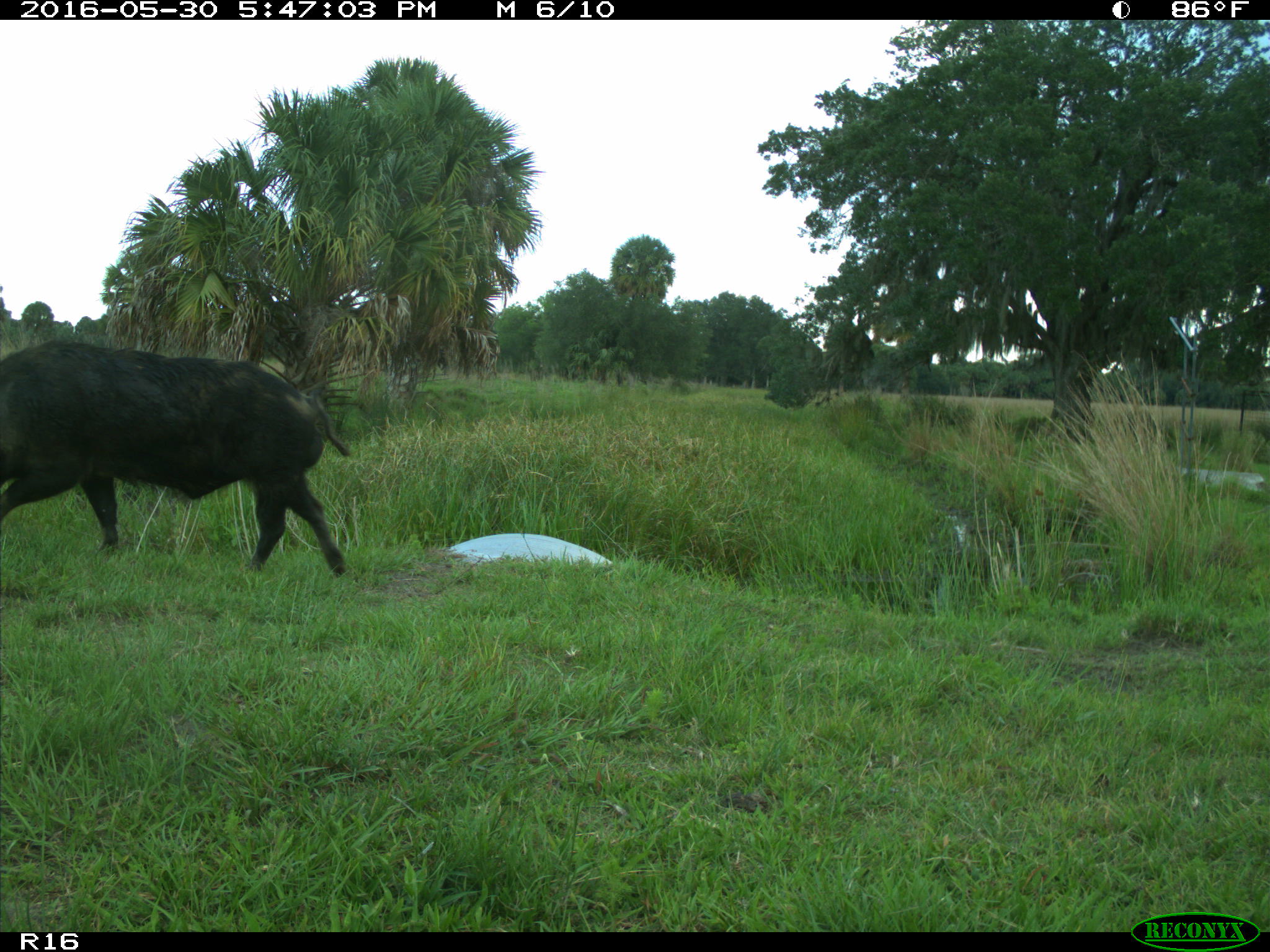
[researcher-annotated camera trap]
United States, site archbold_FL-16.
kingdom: Animalia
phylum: Chordata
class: Mammalia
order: Artiodactyla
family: Suidae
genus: Sus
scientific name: Sus scrofa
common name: wild boar